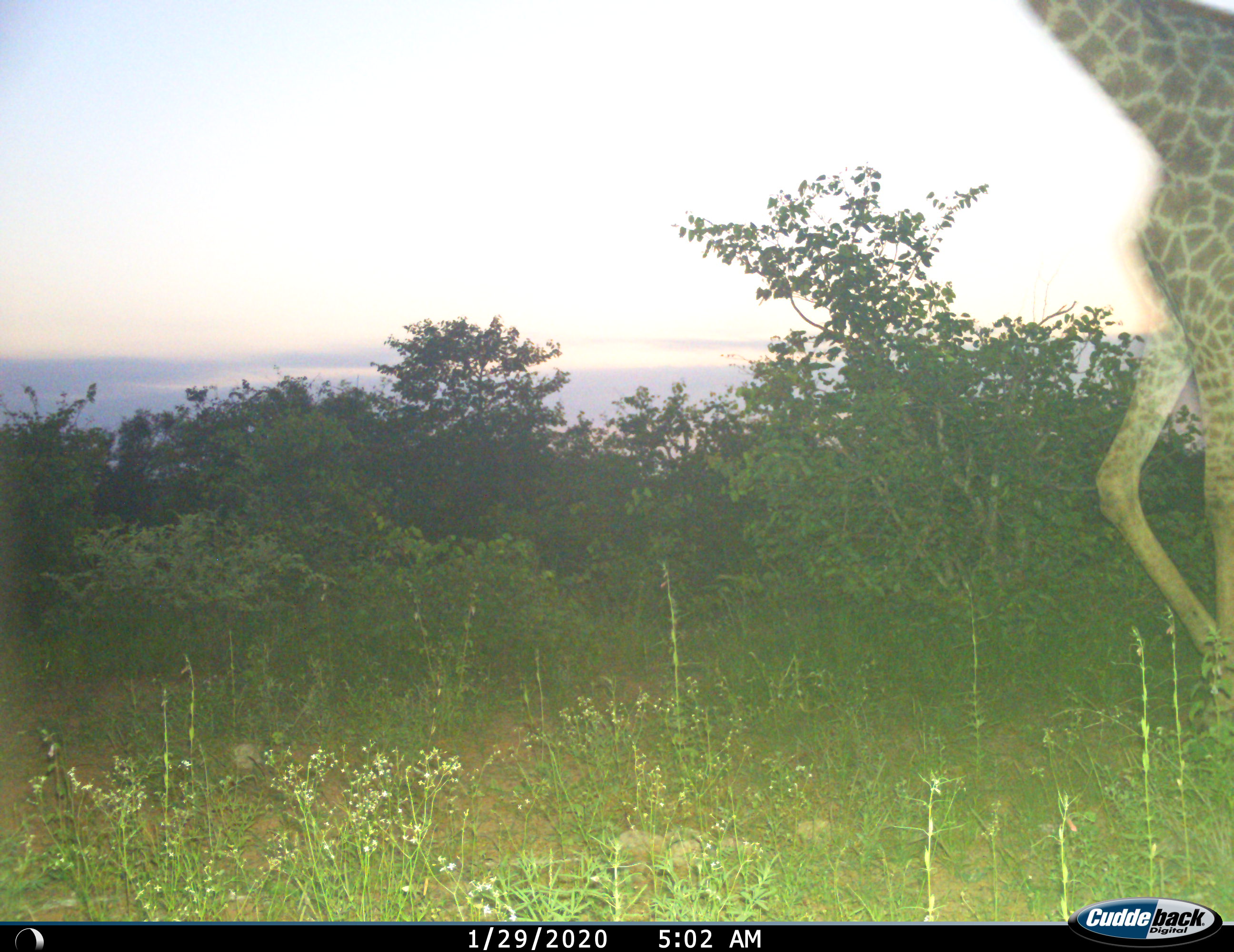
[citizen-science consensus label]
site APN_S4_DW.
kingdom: Animalia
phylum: Chordata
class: Mammalia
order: Artiodactyla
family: Giraffidae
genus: Giraffa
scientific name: Giraffa camelopardalis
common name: giraffe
Giraffe (Giraffa camelopardalis), count 1. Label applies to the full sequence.